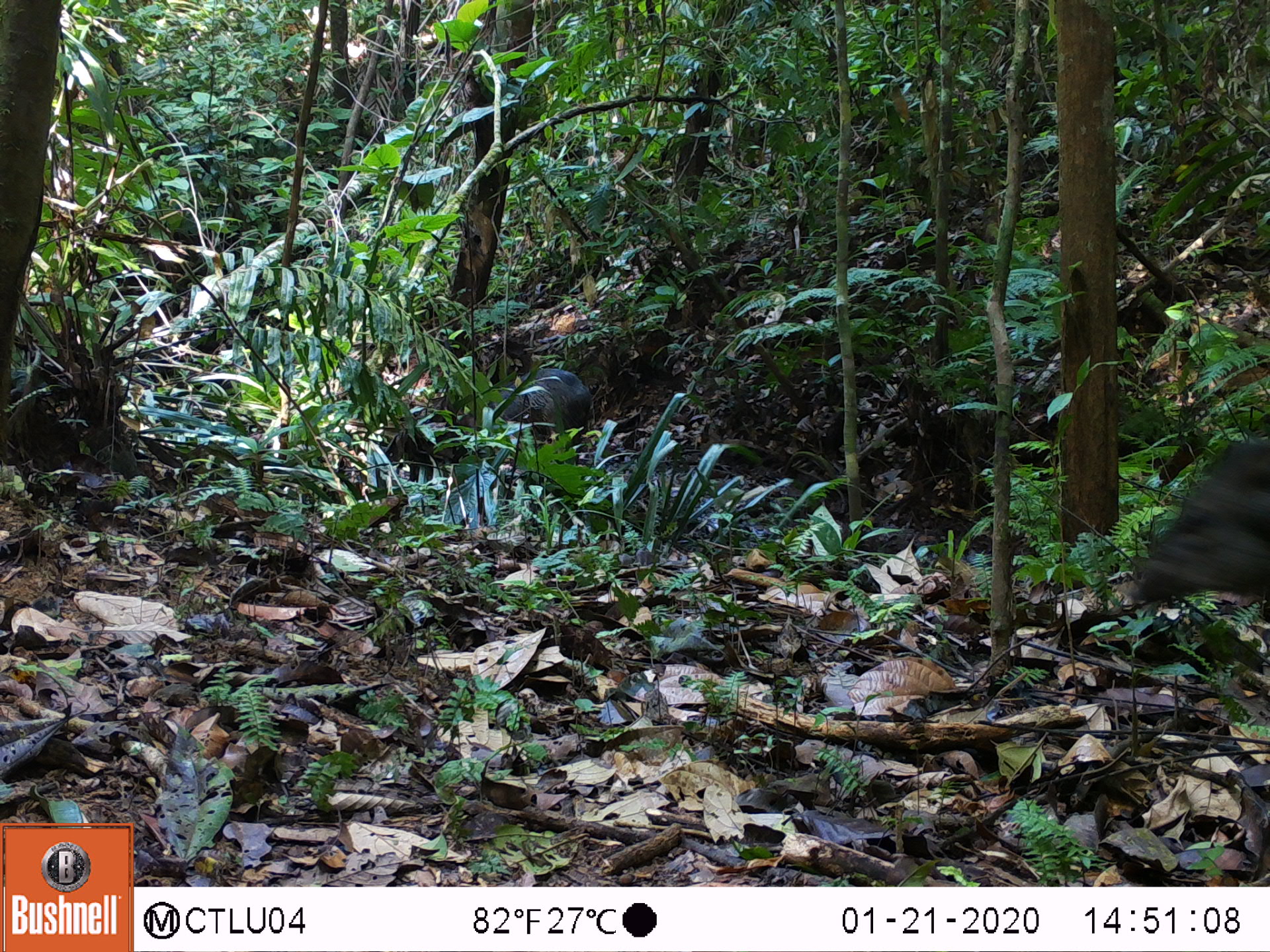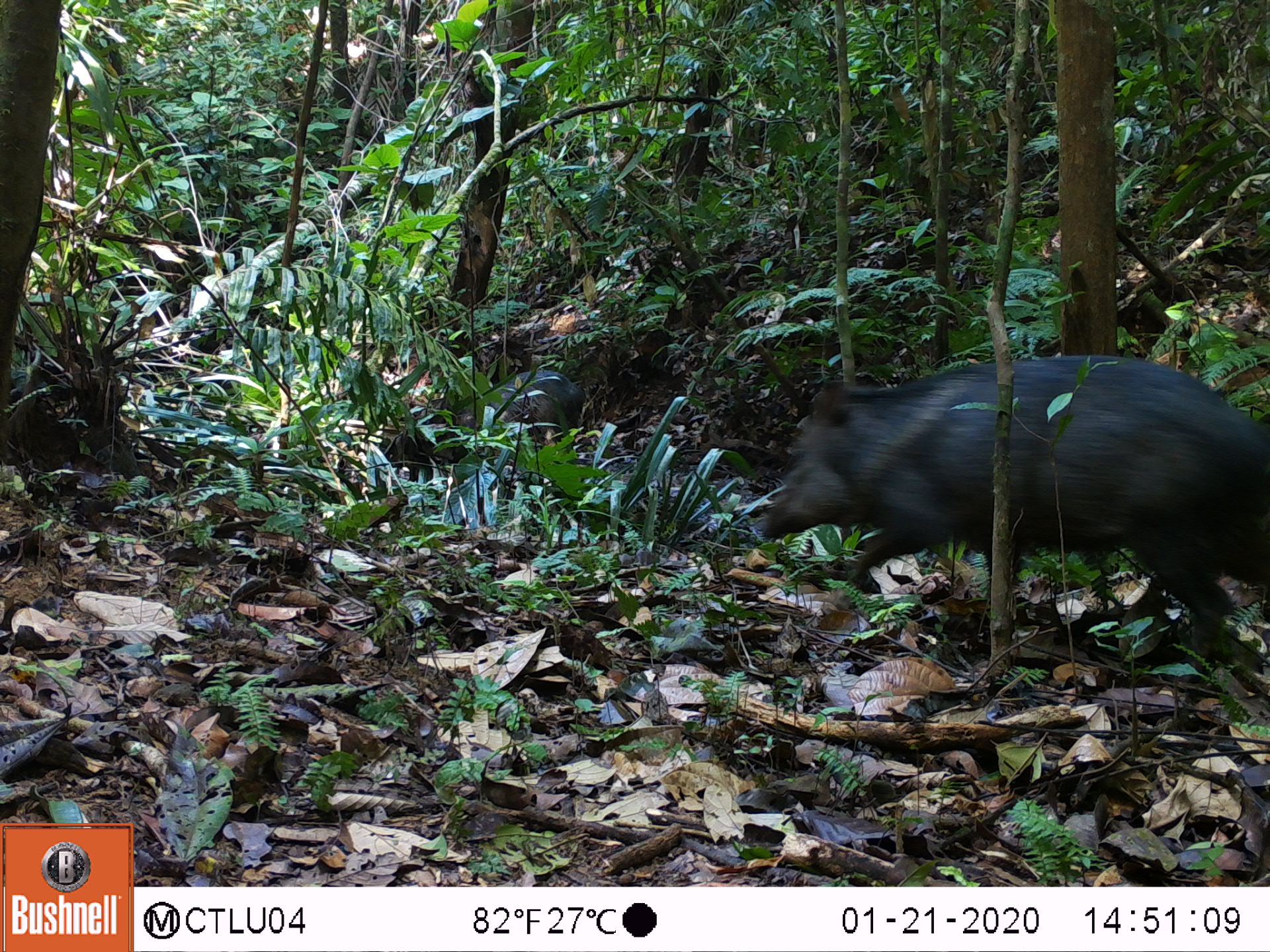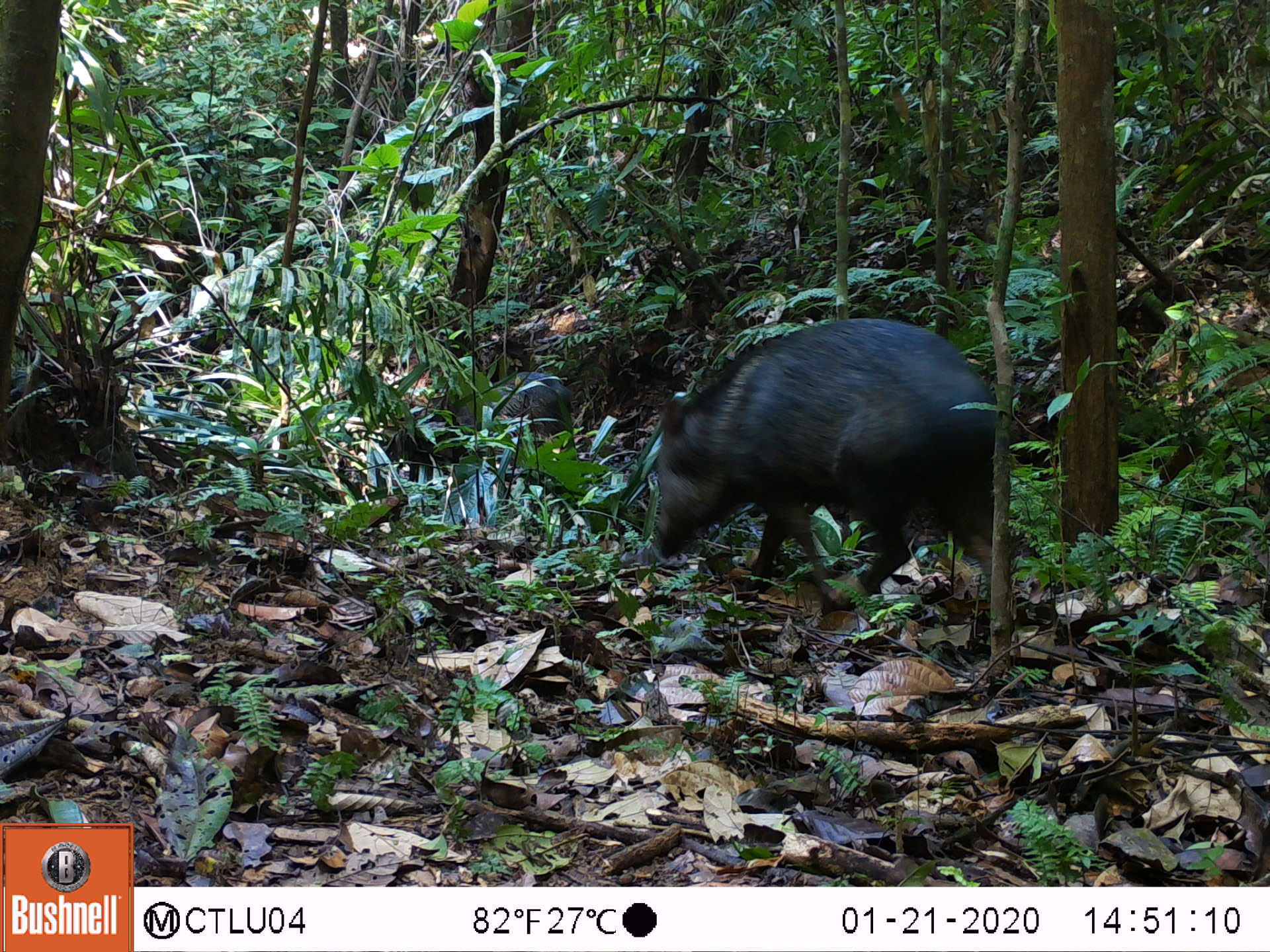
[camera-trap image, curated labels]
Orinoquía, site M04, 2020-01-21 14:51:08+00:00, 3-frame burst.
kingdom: Animalia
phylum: Chordata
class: Mammalia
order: Artiodactyla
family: Tayassuidae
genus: Pecari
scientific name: Pecari tajacu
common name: collared peccary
Collared peccary (Pecari tajacu).